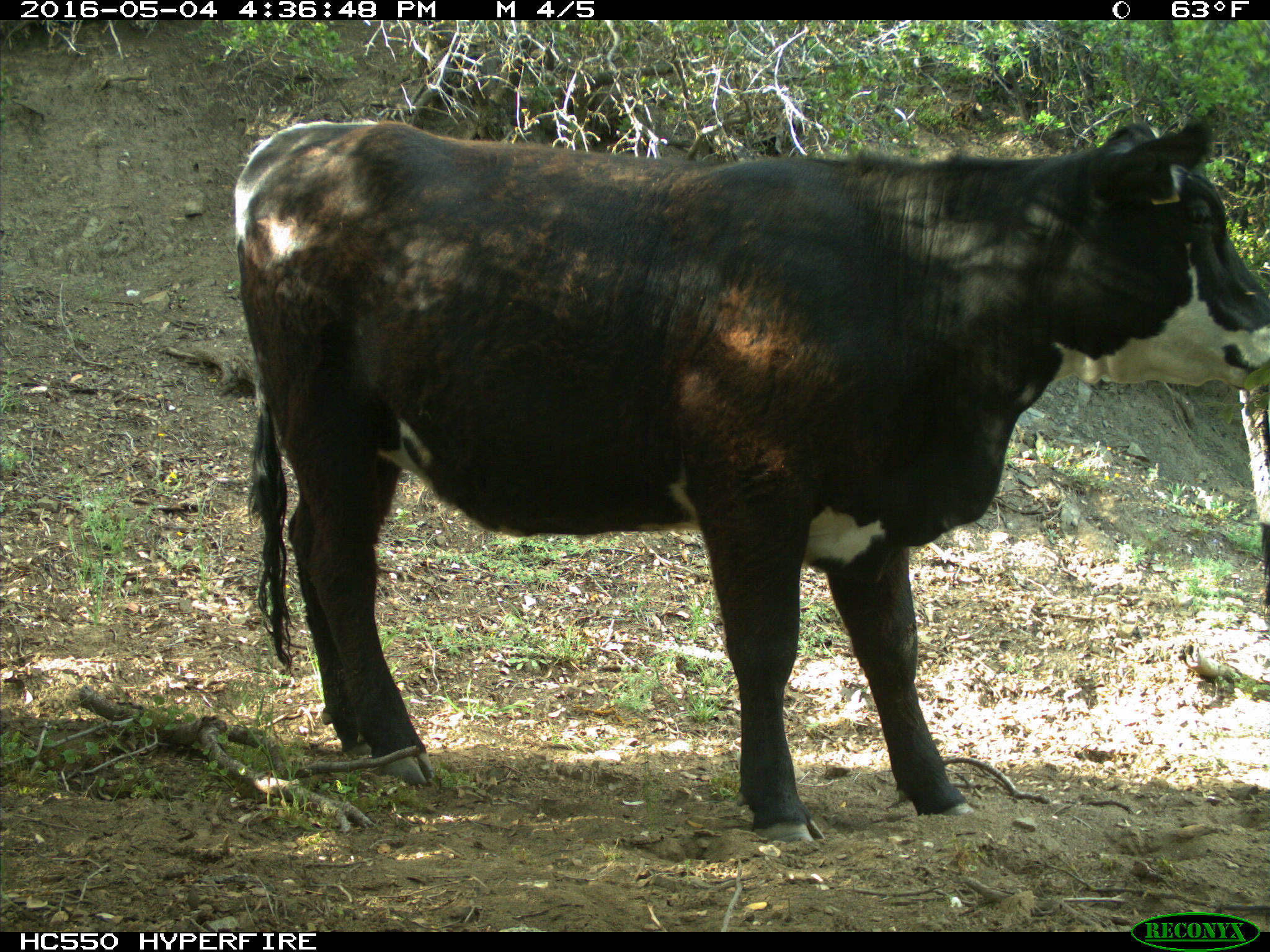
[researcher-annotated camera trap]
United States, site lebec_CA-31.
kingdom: Animalia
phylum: Chordata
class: Mammalia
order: Artiodactyla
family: Bovidae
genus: Bos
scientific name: Bos taurus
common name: domestic cow